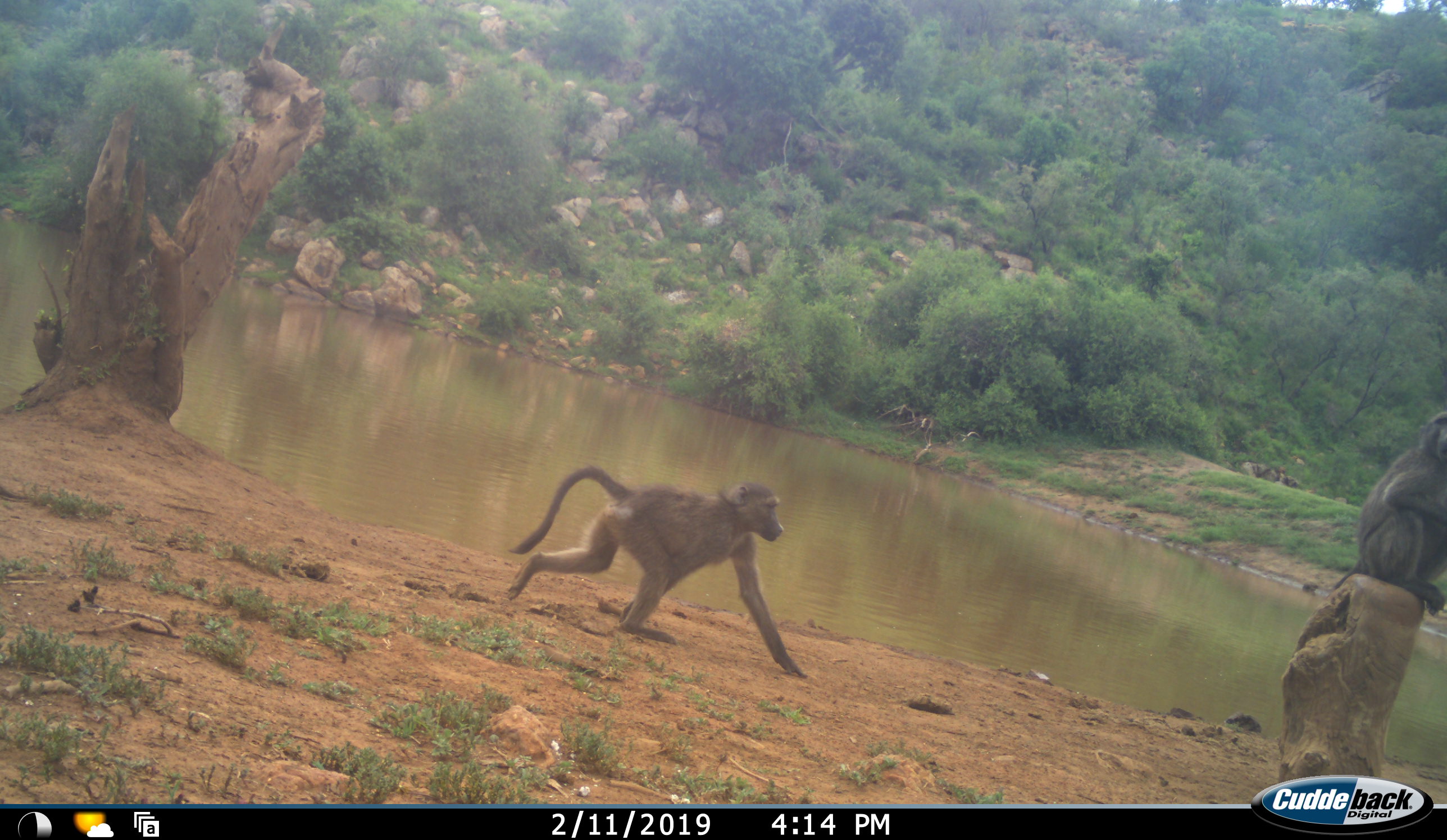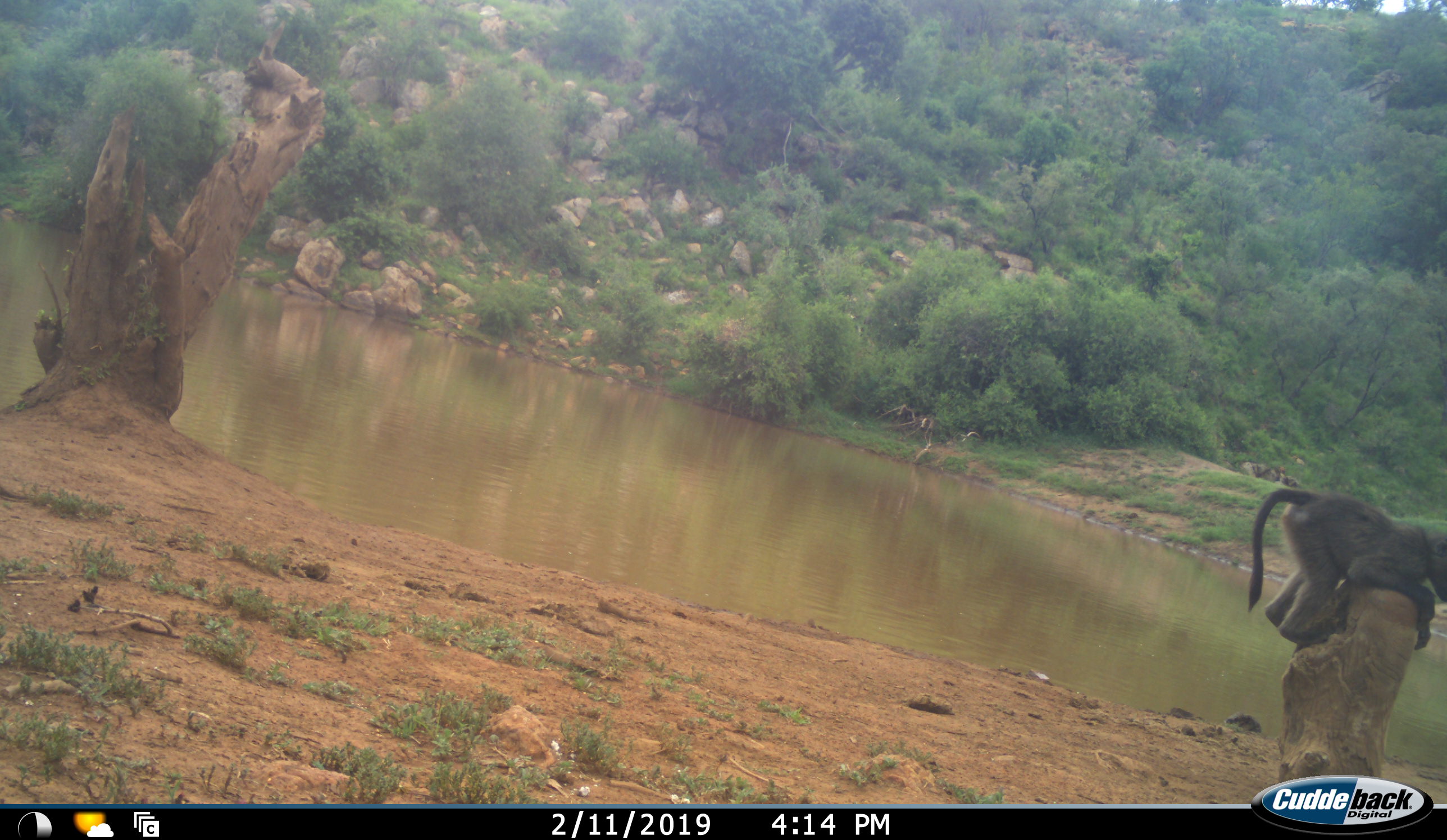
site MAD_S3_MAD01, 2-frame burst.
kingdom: Animalia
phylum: Chordata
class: Mammalia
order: Primates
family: Cercopithecidae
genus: Papio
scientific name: Papio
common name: baboon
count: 2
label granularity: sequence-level